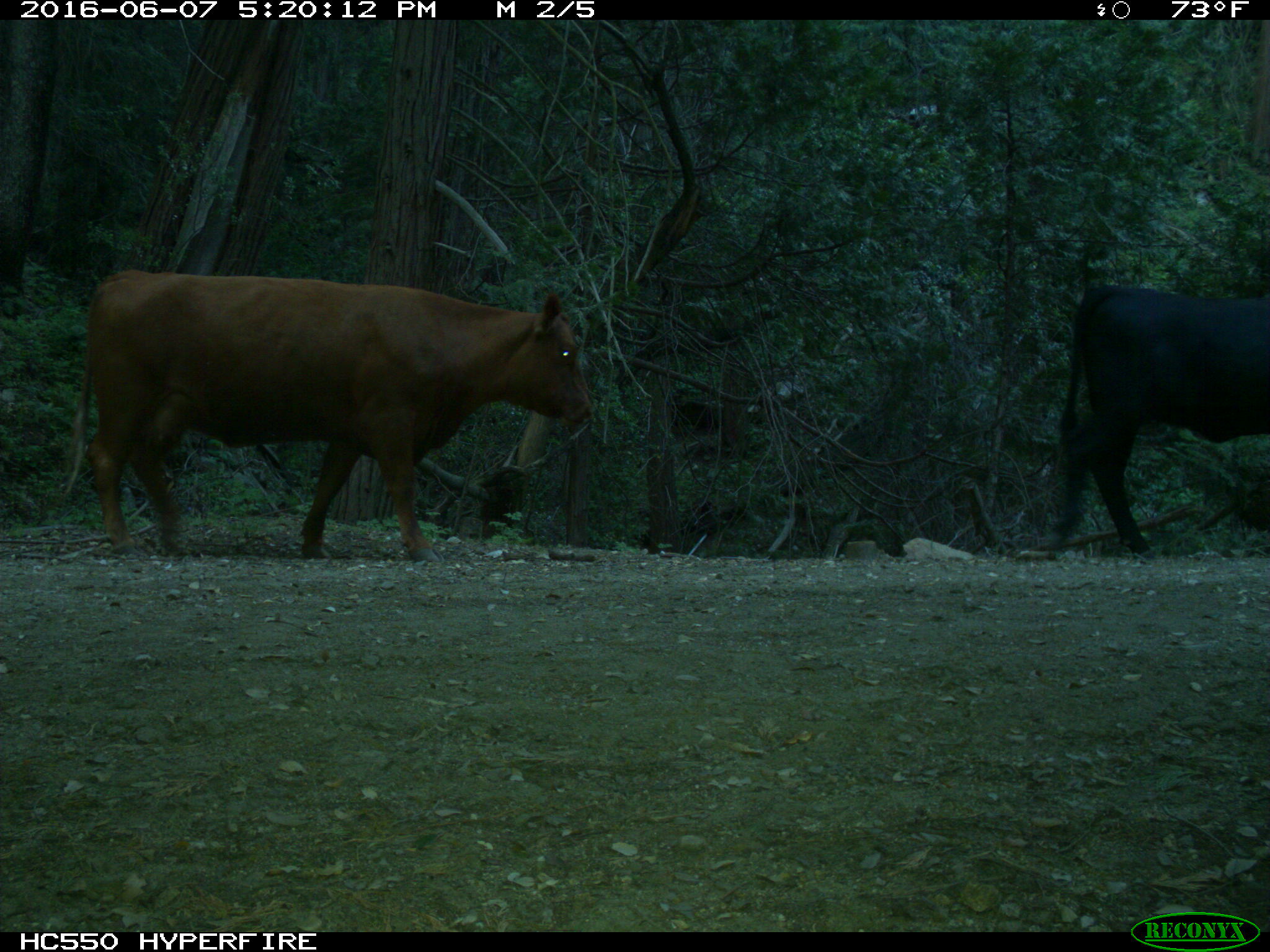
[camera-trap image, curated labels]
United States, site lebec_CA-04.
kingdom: Animalia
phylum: Chordata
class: Mammalia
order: Artiodactyla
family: Bovidae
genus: Bos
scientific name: Bos taurus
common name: domestic cow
Bos taurus (domestic cow).